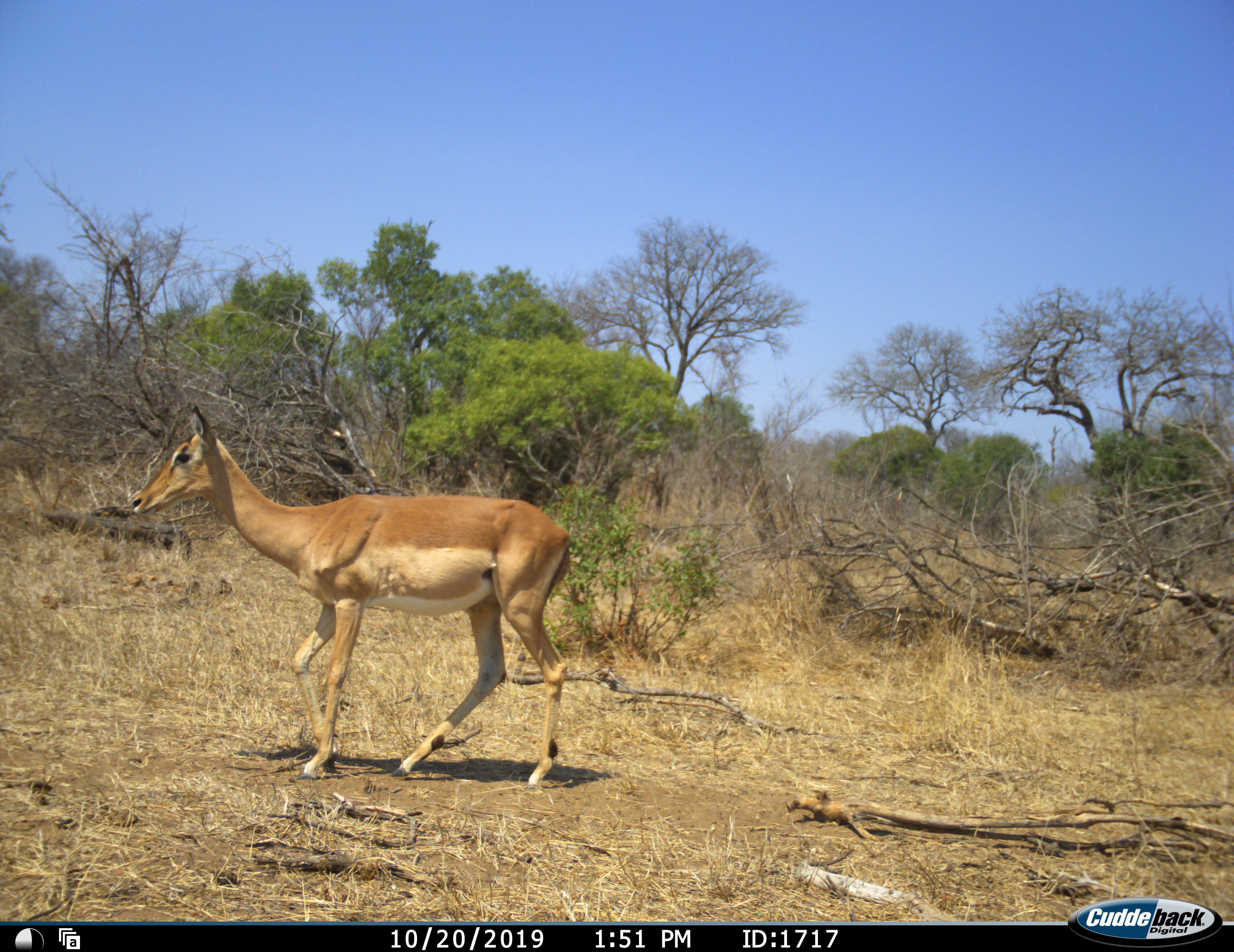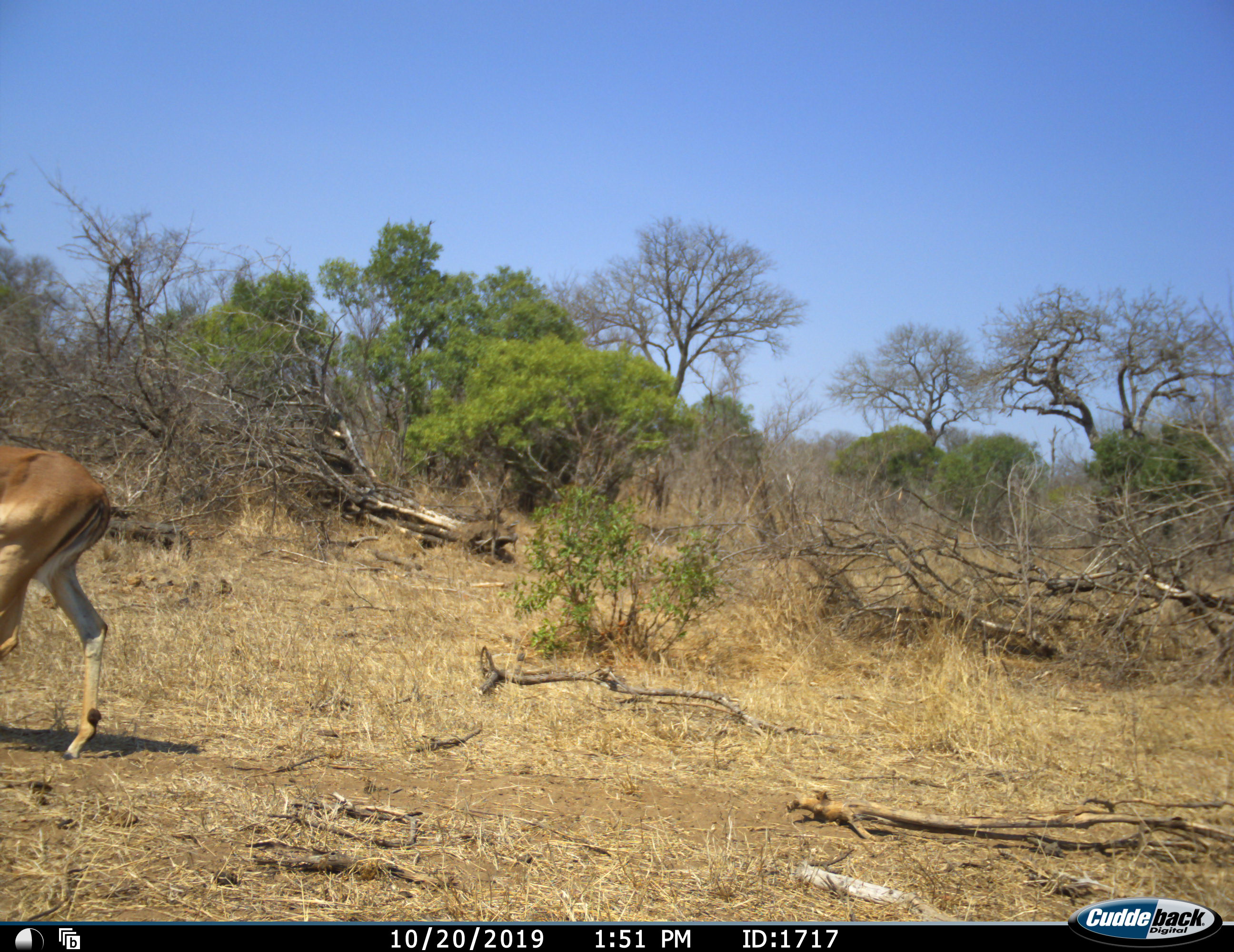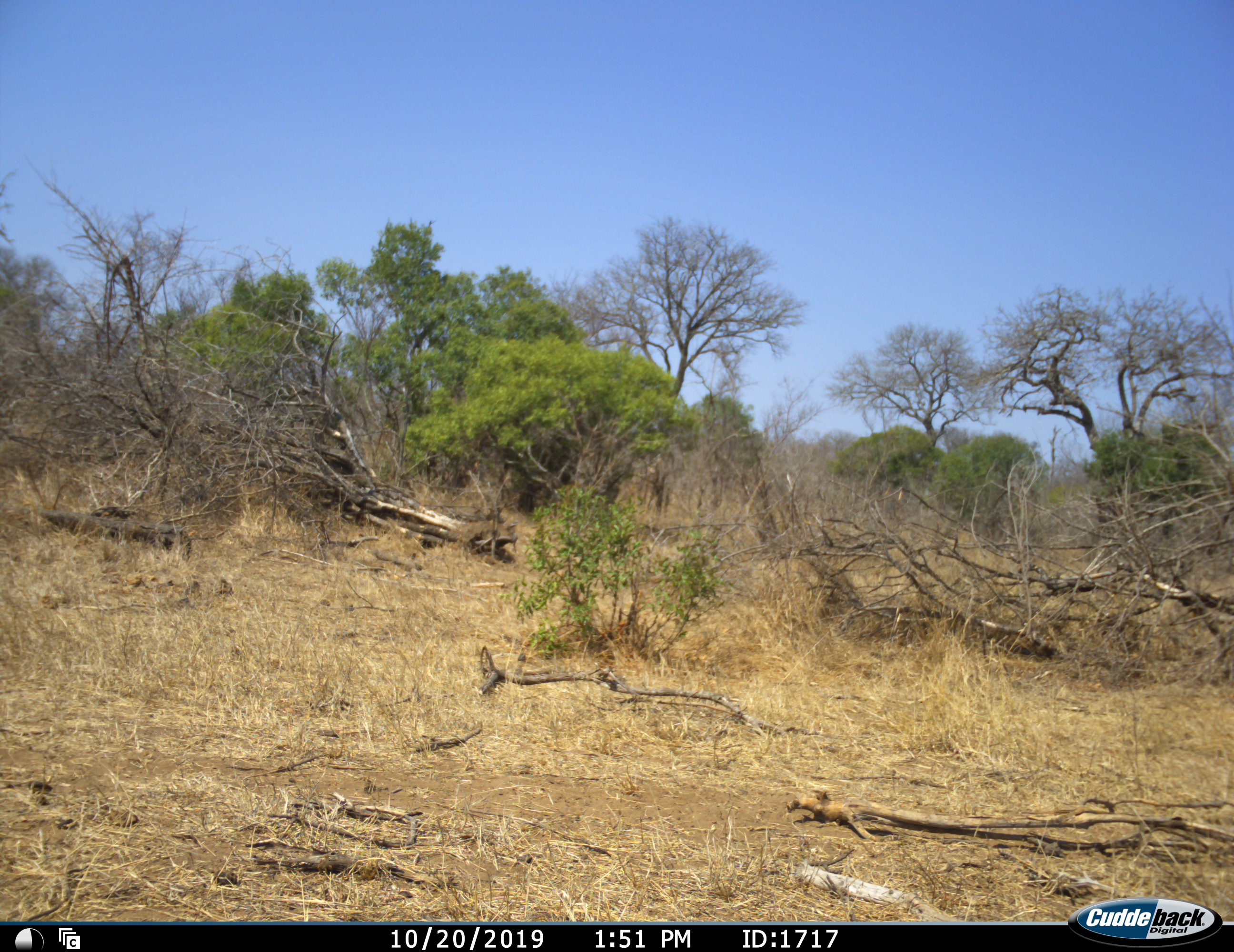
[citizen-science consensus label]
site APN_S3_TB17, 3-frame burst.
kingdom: Animalia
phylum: Chordata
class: Mammalia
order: Artiodactyla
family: Bovidae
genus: Aepyceros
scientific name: Aepyceros melampus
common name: impala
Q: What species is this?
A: Impala (Aepyceros melampus).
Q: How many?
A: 1.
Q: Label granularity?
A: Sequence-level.